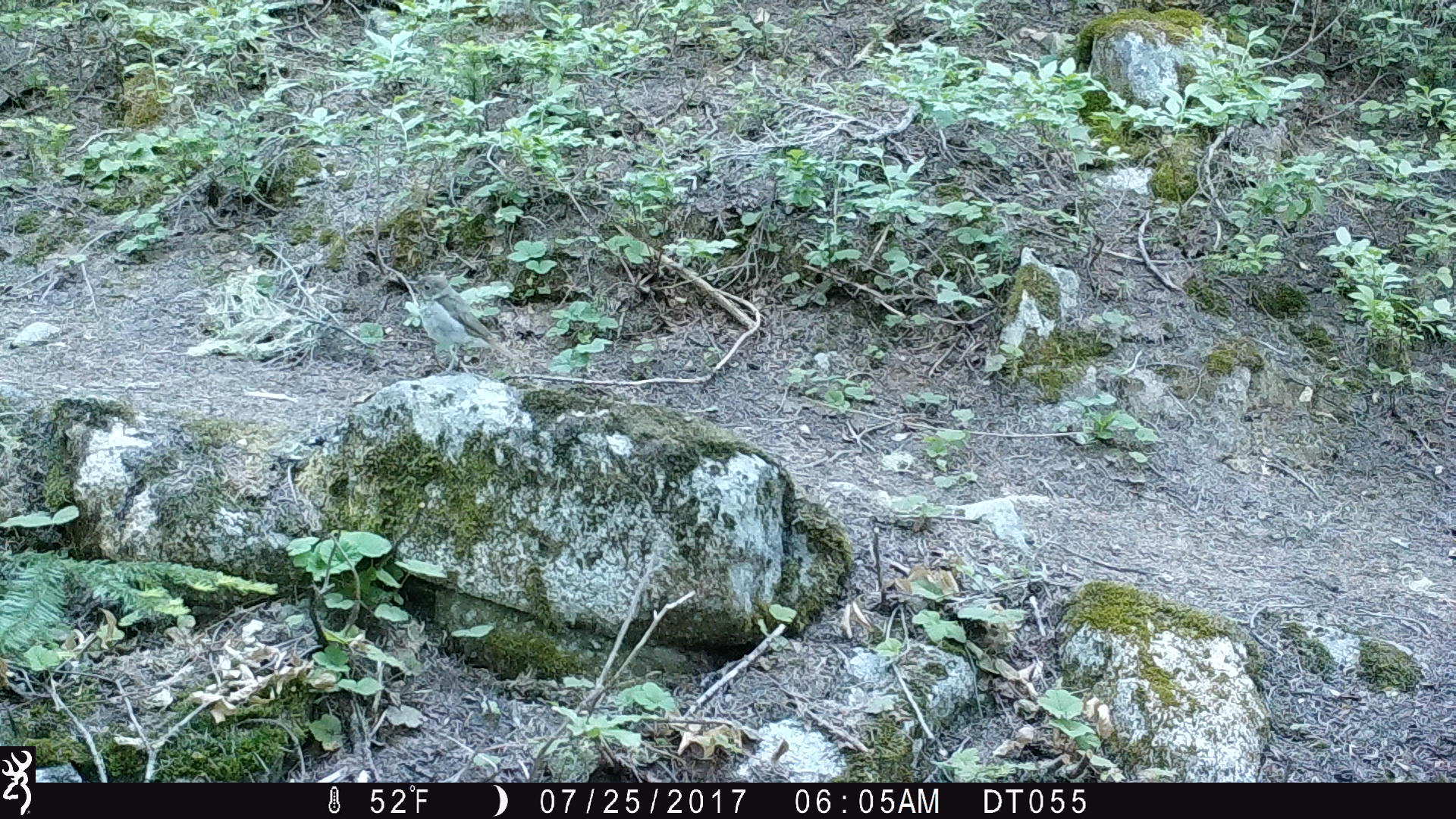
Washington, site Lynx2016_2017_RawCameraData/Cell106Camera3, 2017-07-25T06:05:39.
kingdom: Animalia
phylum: Chordata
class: Aves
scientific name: Aves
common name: birds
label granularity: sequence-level